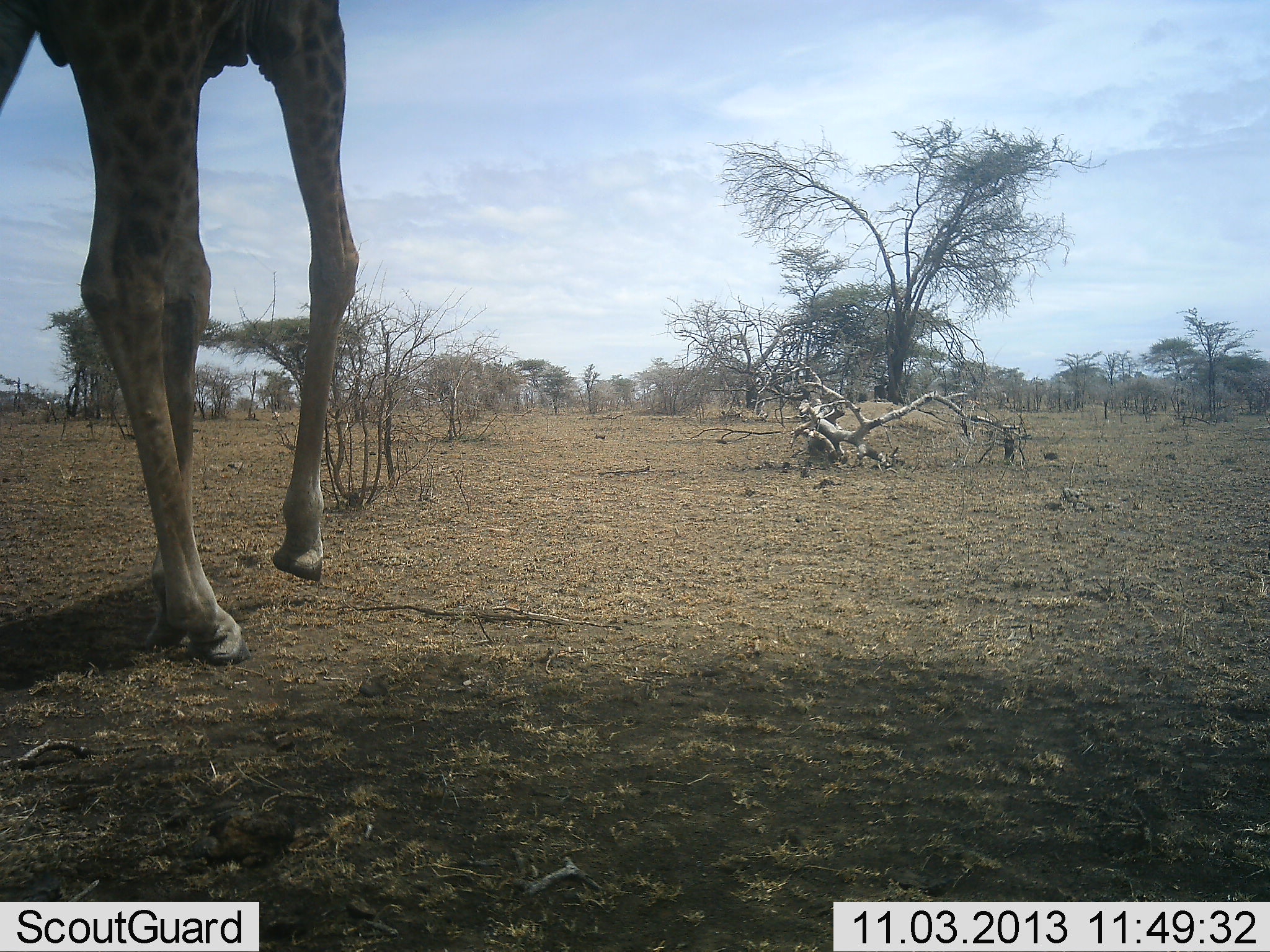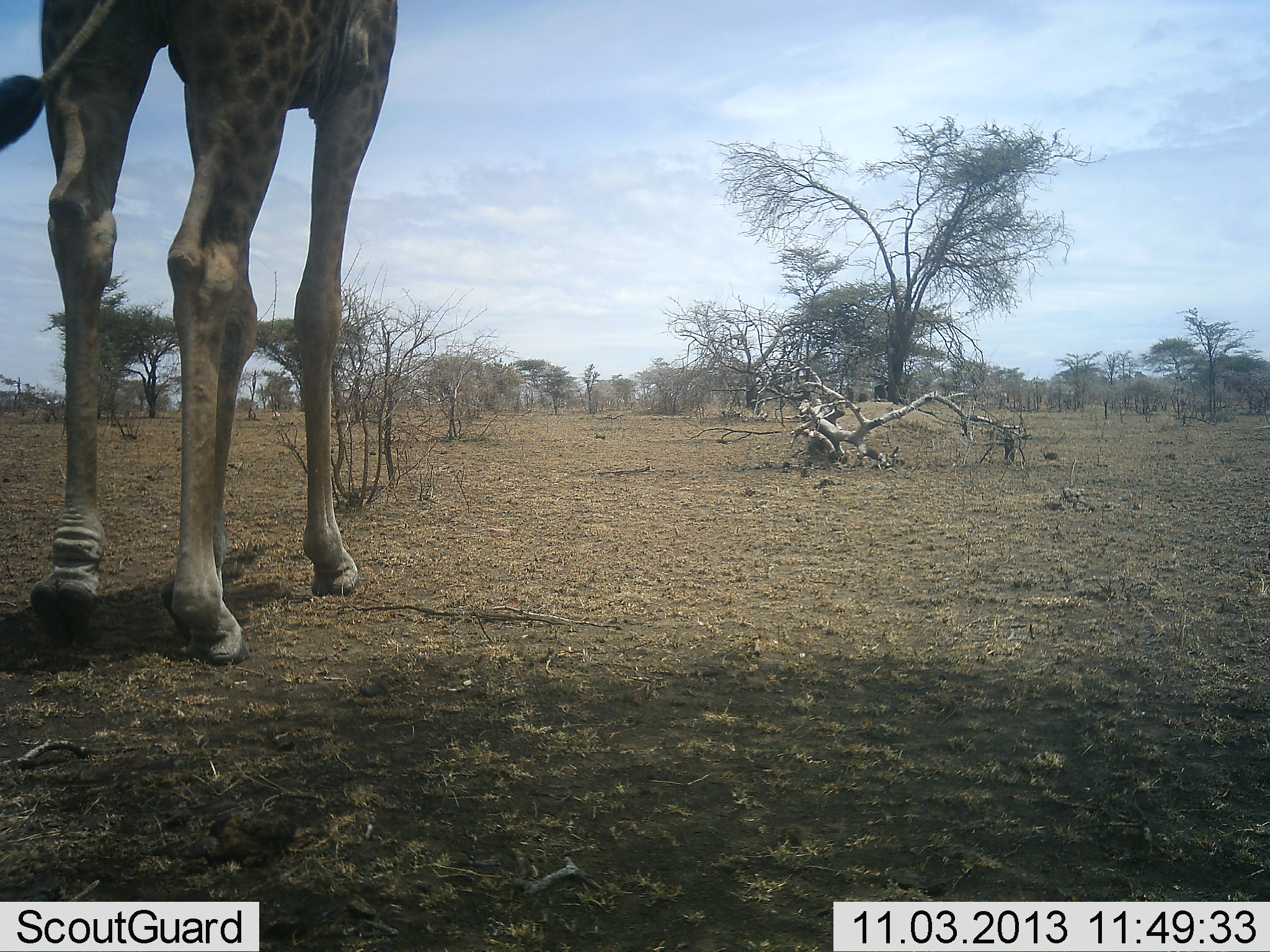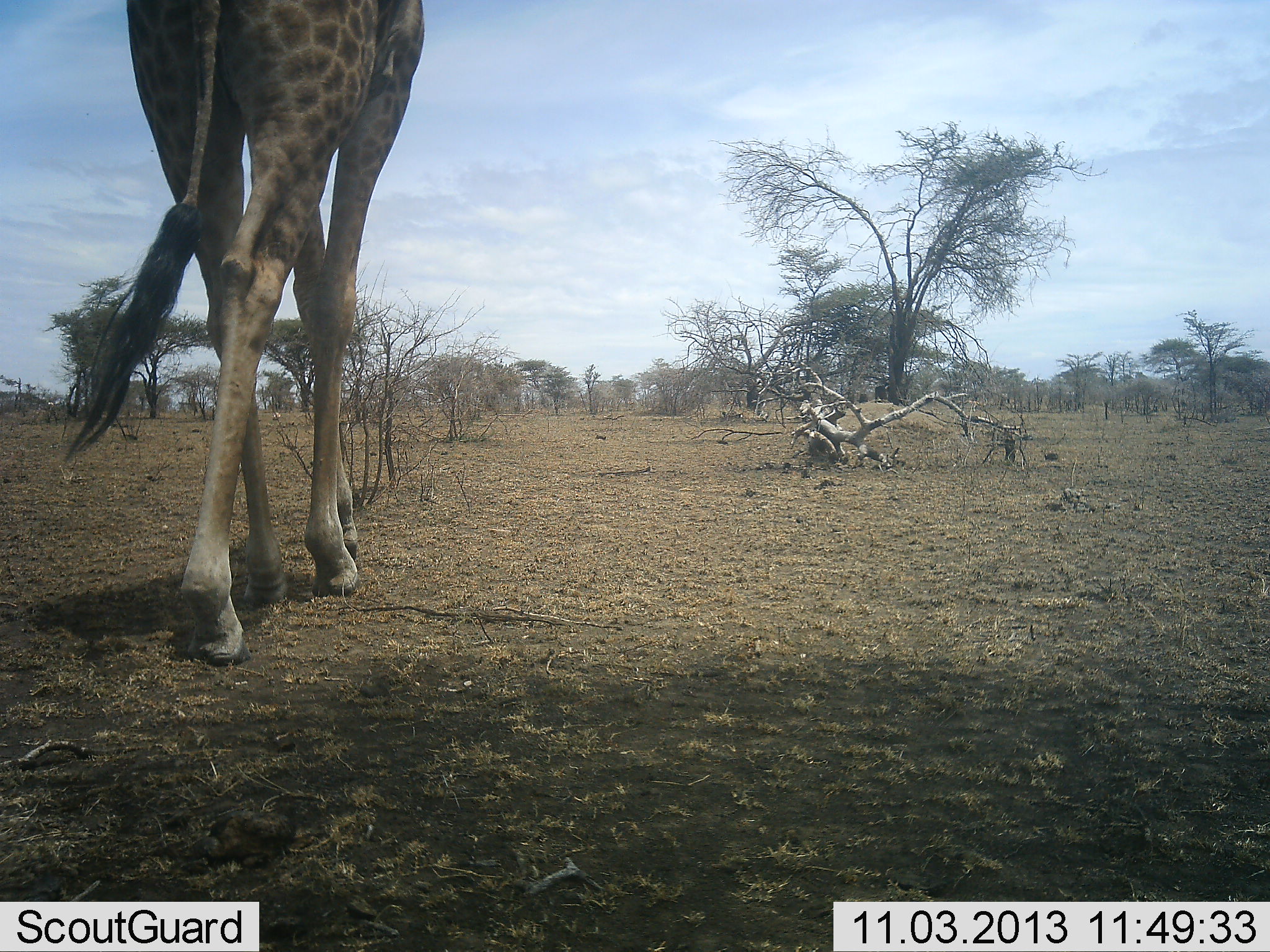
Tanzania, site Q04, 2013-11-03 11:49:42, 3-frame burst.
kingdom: Animalia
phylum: Chordata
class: Mammalia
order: Artiodactyla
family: Giraffidae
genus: Giraffa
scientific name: Giraffa camelopardalis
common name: giraffe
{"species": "giraffe (Giraffa camelopardalis)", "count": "1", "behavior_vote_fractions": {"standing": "9%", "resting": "0%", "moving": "91%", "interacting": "0%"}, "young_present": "0%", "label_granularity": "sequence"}